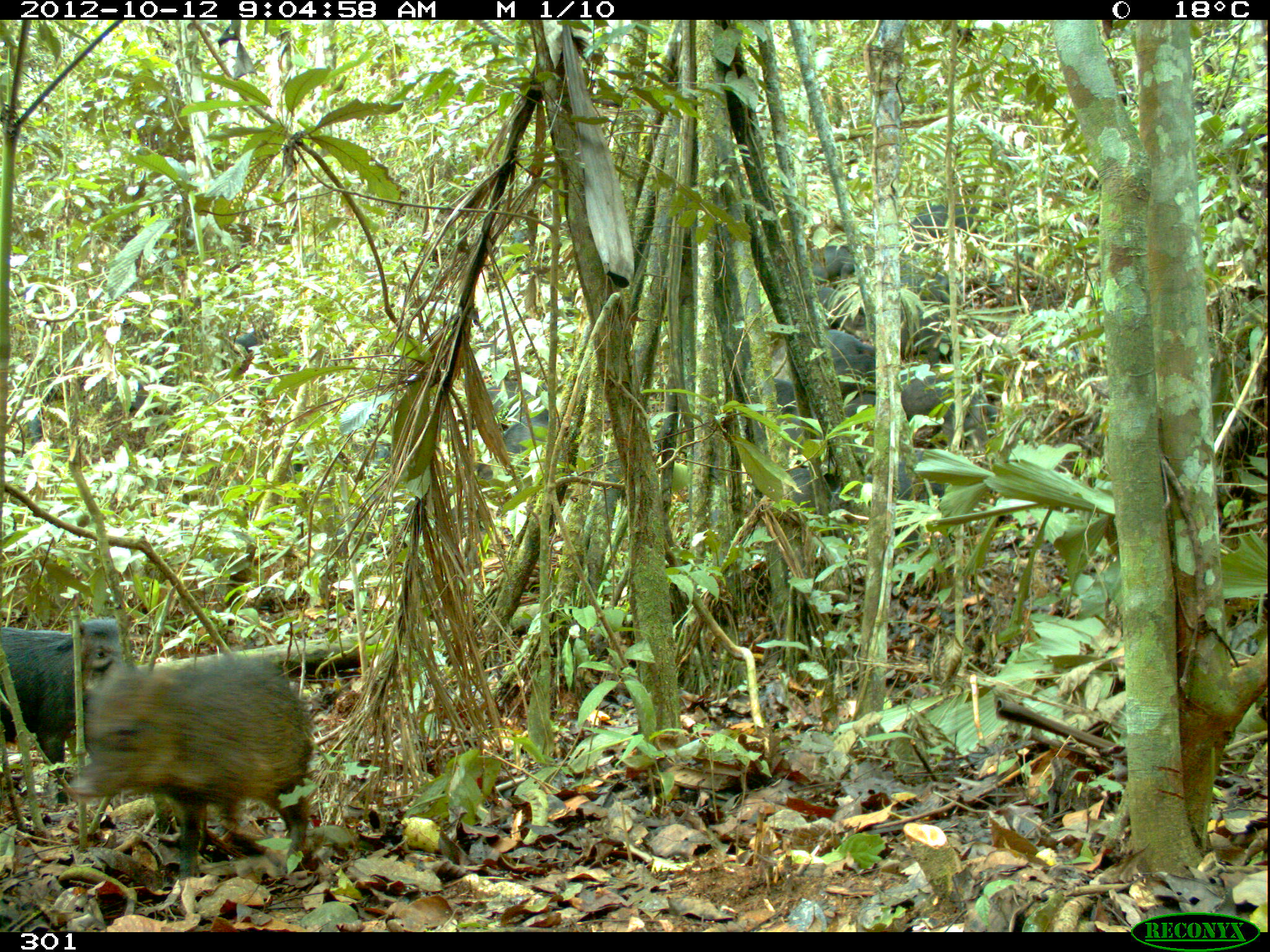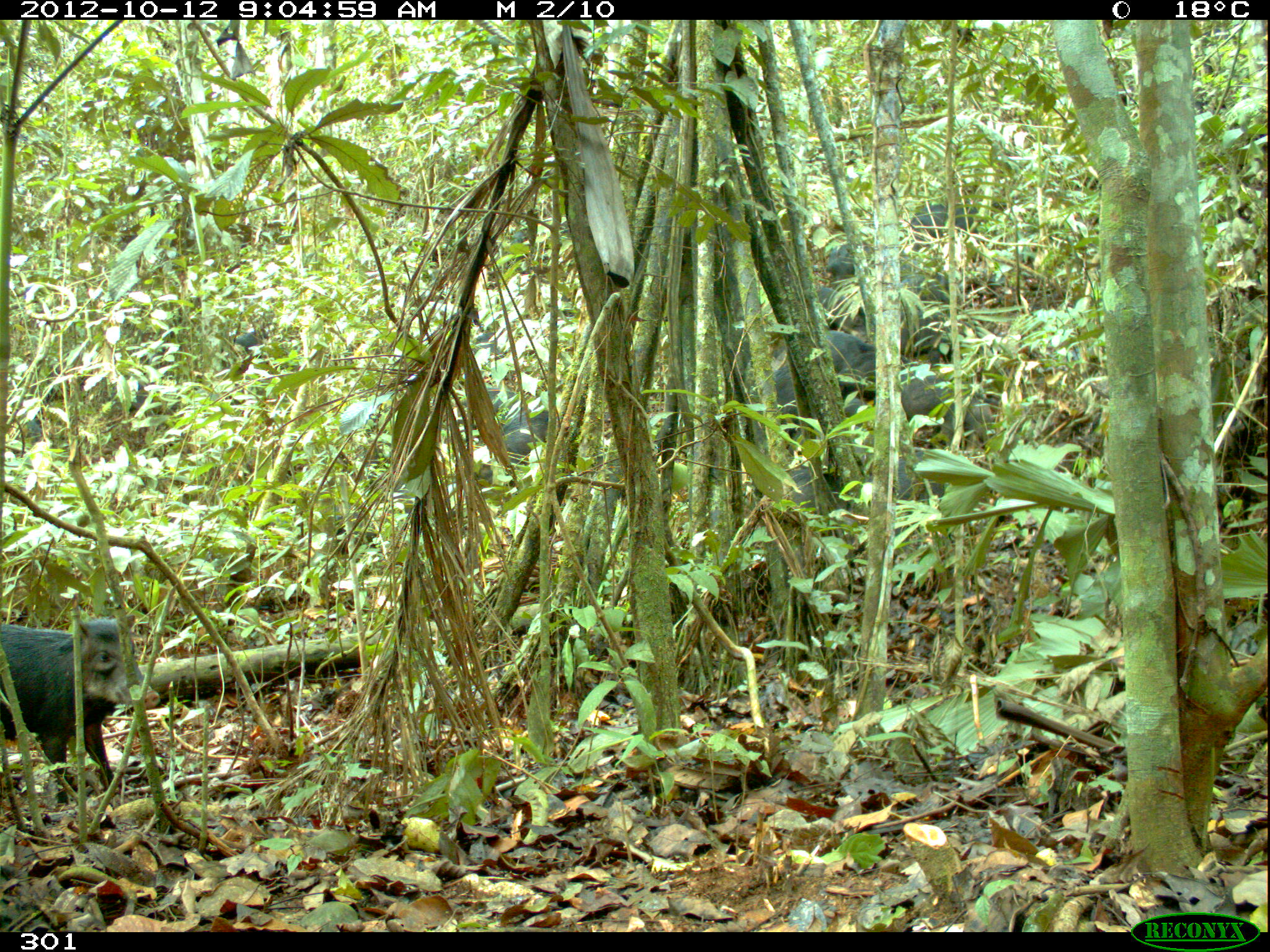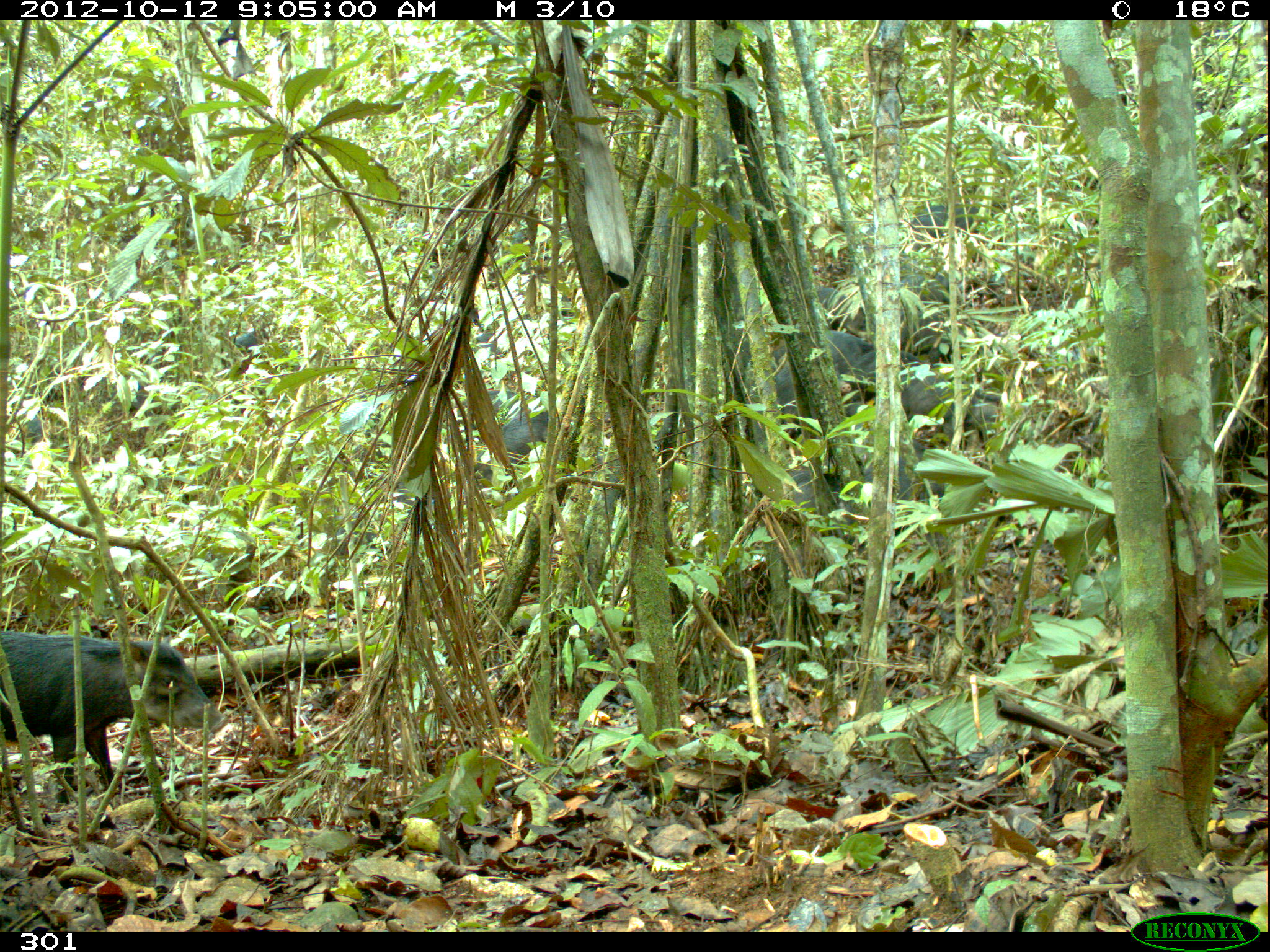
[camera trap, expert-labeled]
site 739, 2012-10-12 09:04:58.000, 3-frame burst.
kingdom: Animalia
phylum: Chordata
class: Mammalia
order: Artiodactyla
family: Tayassuidae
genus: Tayassu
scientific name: Tayassu pecari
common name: white-lipped peccary